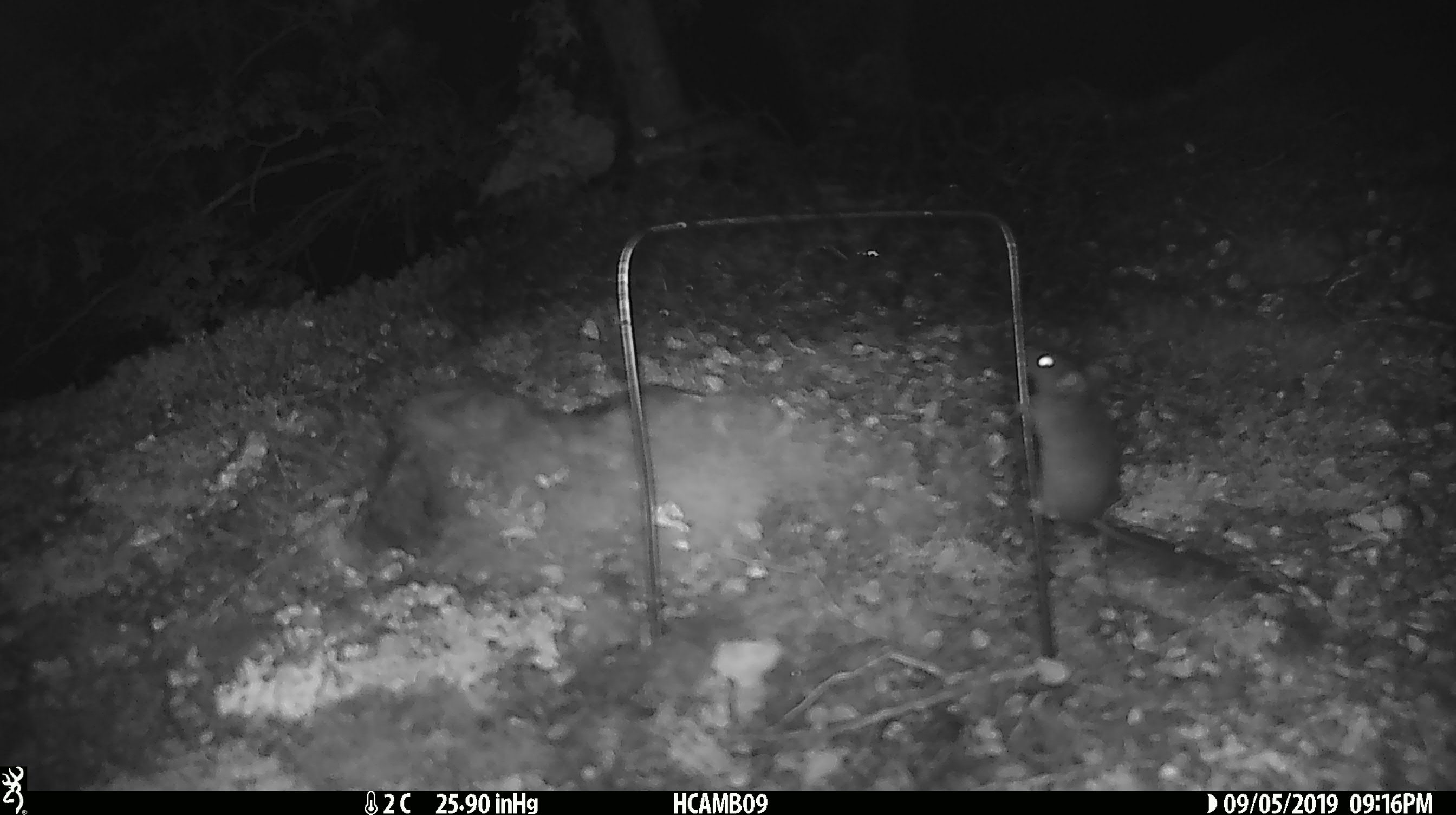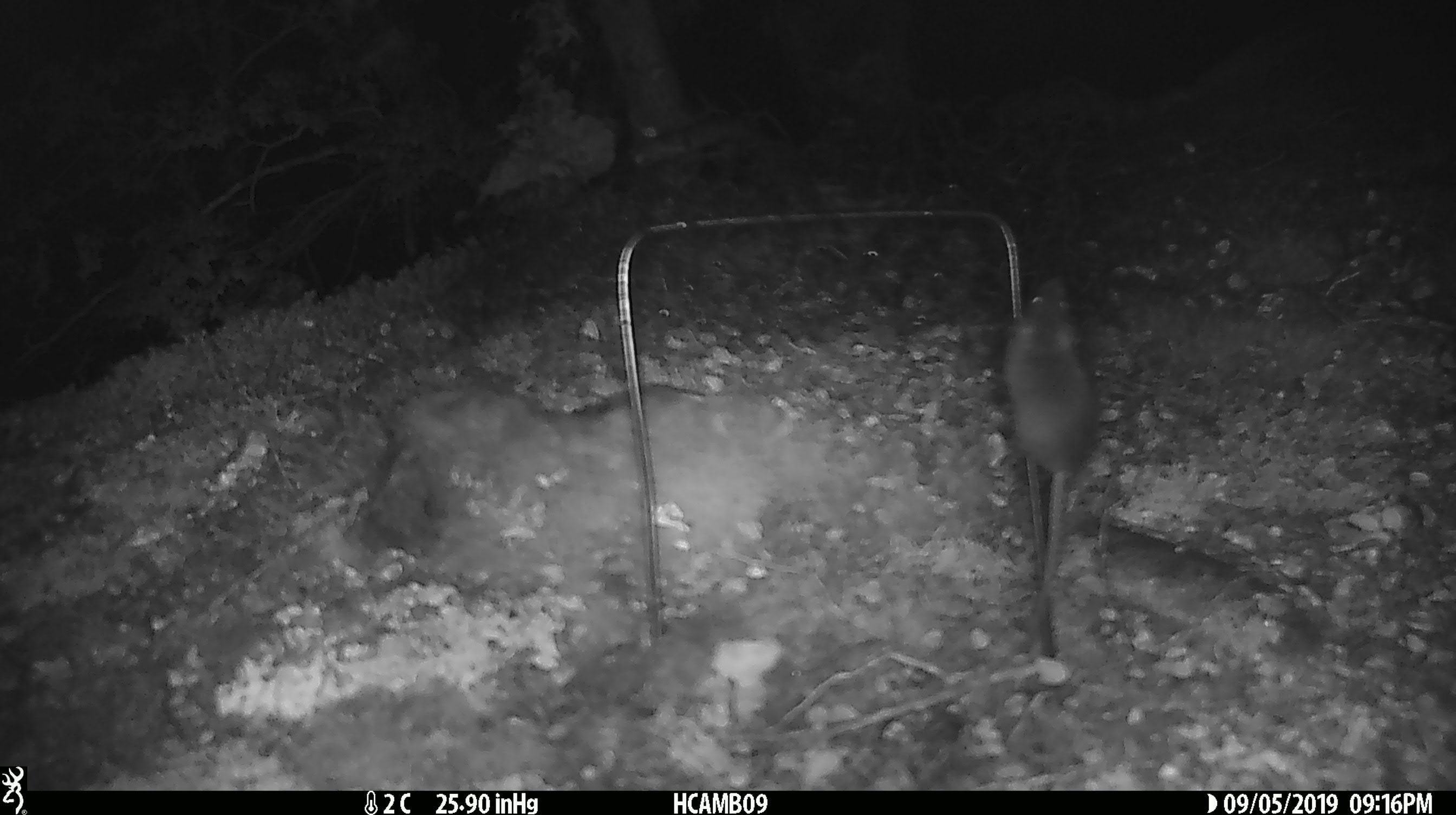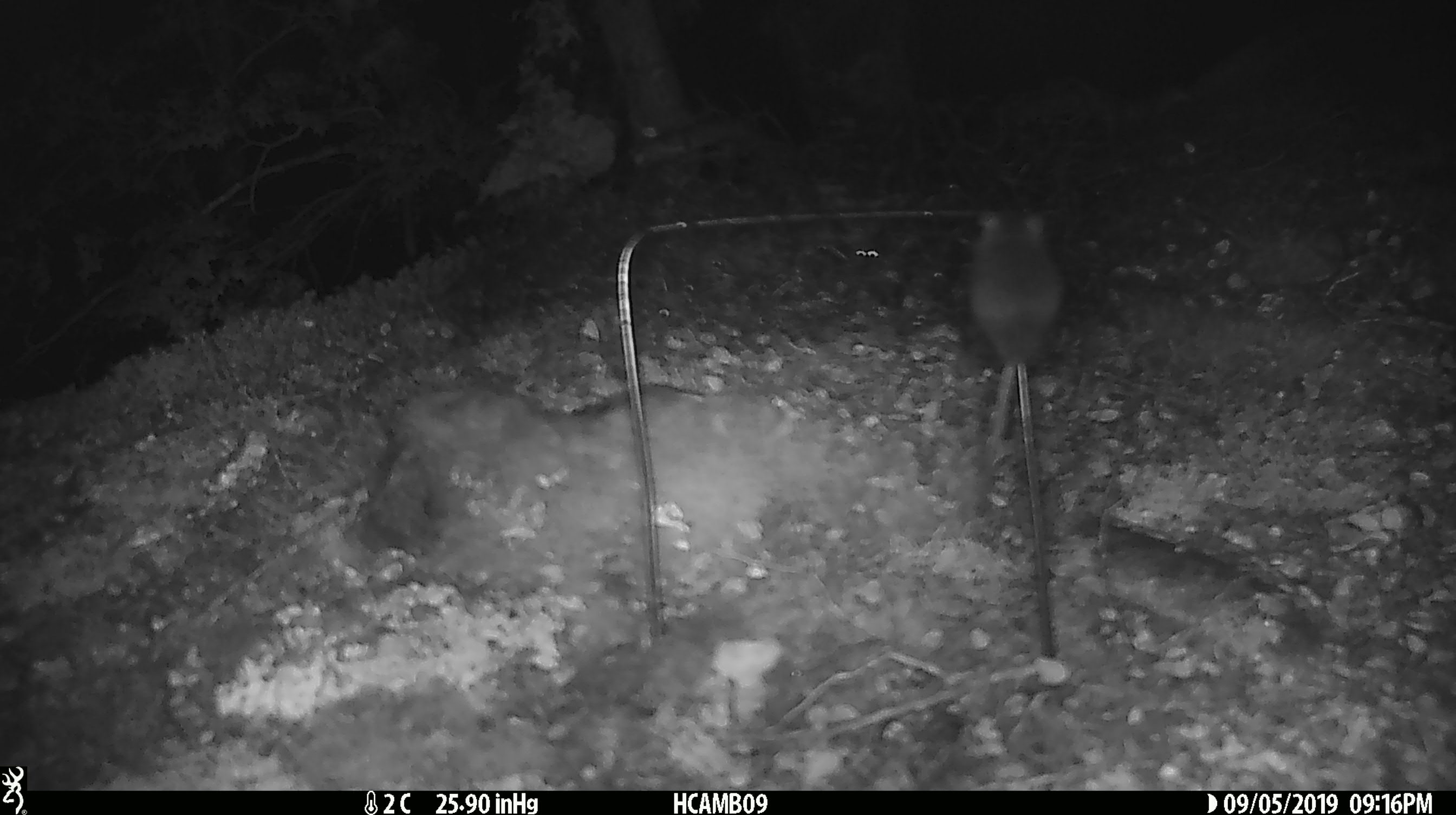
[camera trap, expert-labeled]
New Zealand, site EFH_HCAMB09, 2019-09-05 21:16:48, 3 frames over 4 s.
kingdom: Animalia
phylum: Chordata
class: Mammalia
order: Rodentia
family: Muridae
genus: Mus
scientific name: Mus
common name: mouse